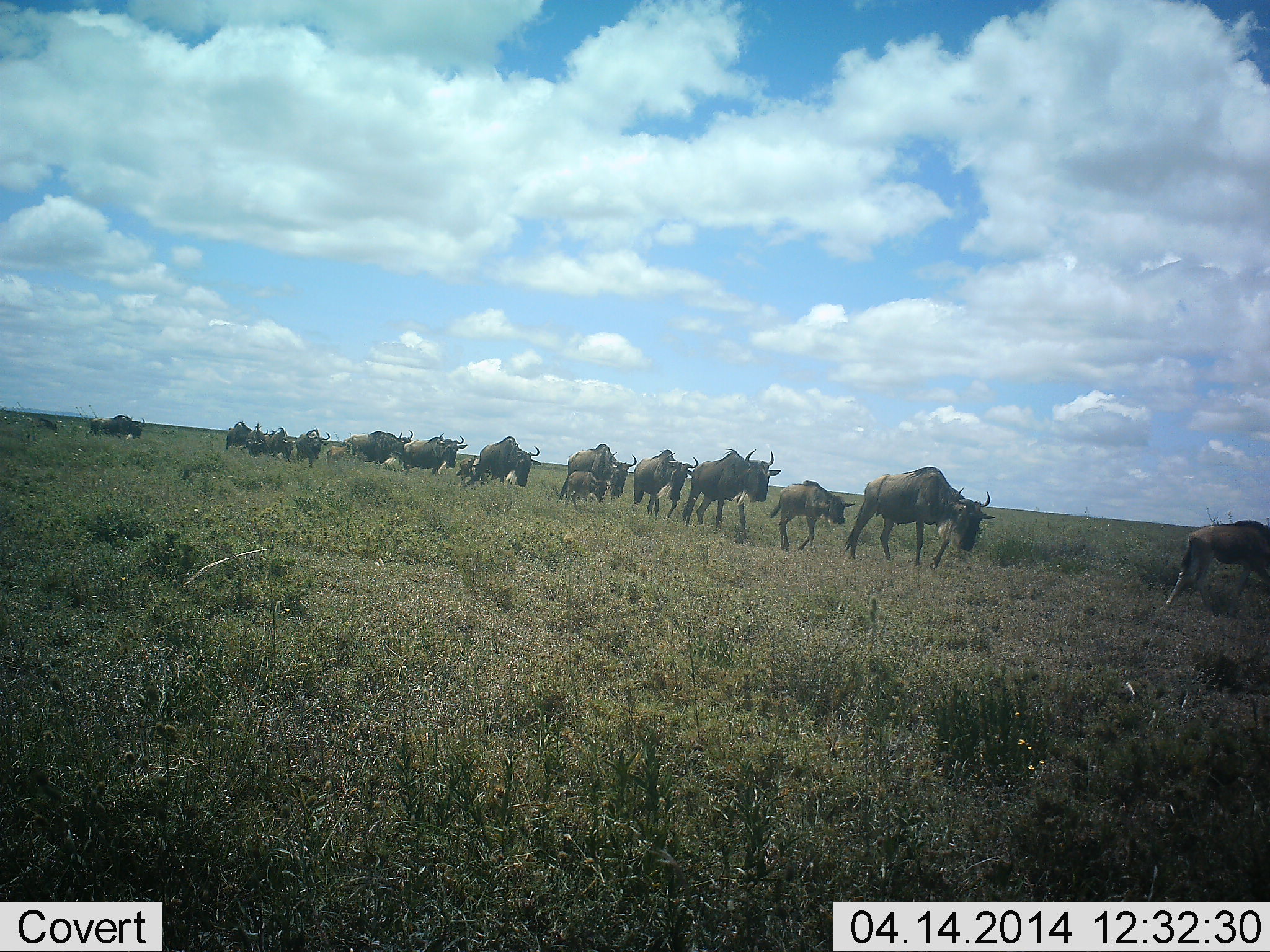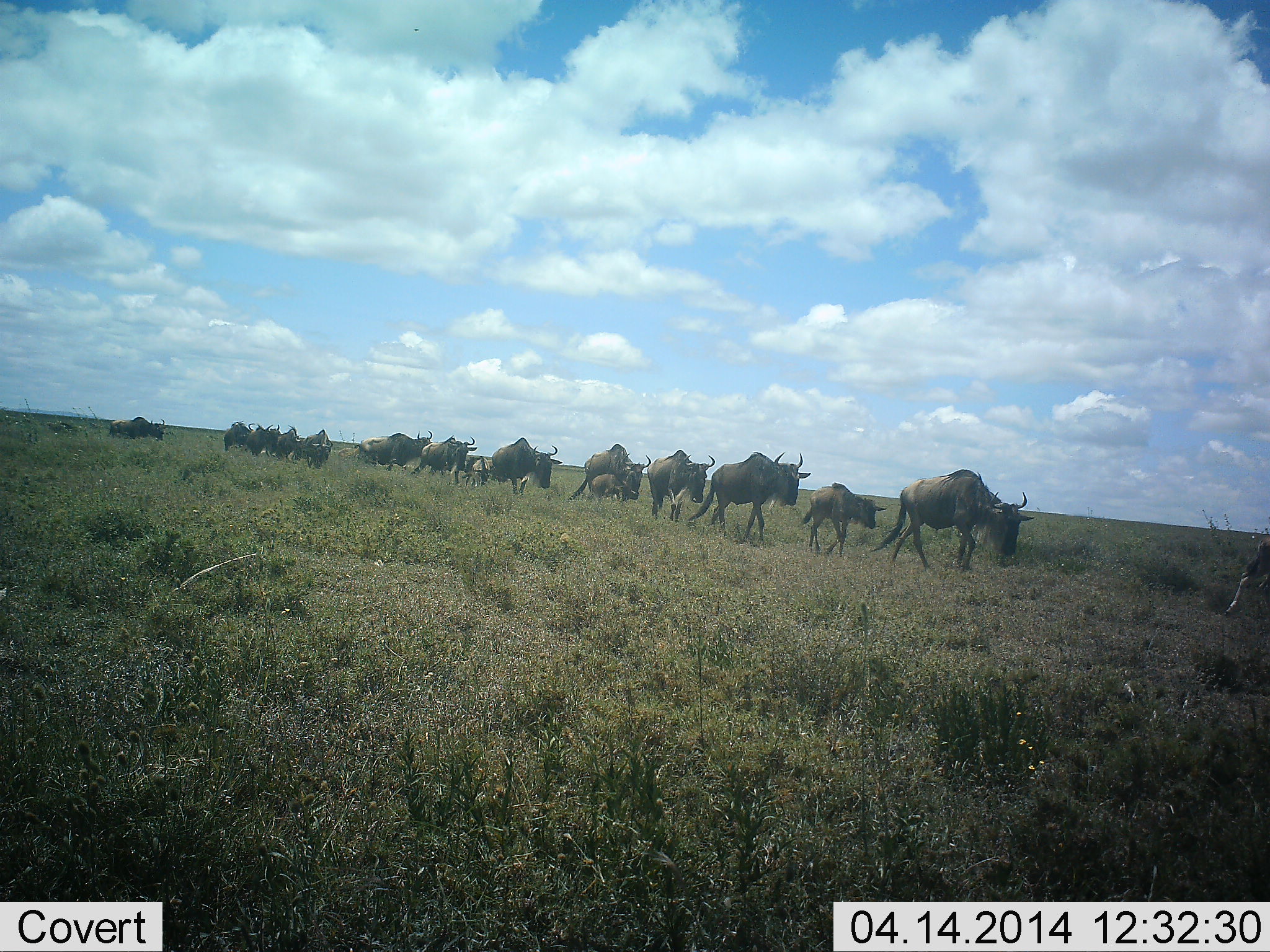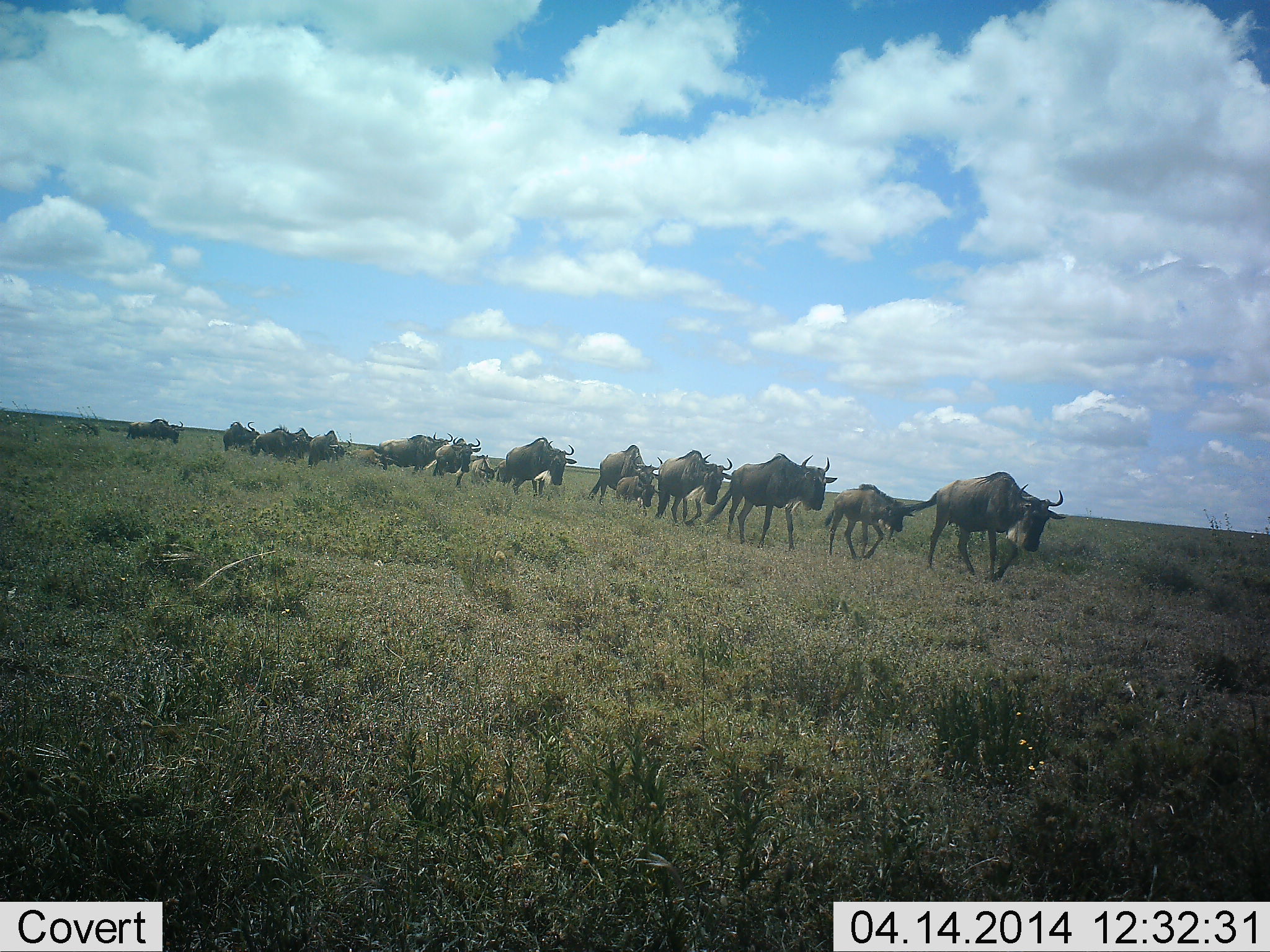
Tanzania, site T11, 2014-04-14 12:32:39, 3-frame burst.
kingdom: Animalia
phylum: Chordata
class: Mammalia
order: Artiodactyla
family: Bovidae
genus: Connochaetes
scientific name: Connochaetes taurinus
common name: blue wildebeest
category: wildebeest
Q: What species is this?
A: Wildebeest (blue wildebeest) (Connochaetes taurinus).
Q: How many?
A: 11-50.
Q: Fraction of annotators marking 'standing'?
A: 10%.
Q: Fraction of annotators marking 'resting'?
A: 0%.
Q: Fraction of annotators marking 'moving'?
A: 100%.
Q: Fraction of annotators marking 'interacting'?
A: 0%.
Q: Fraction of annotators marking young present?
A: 80%.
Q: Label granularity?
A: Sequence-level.